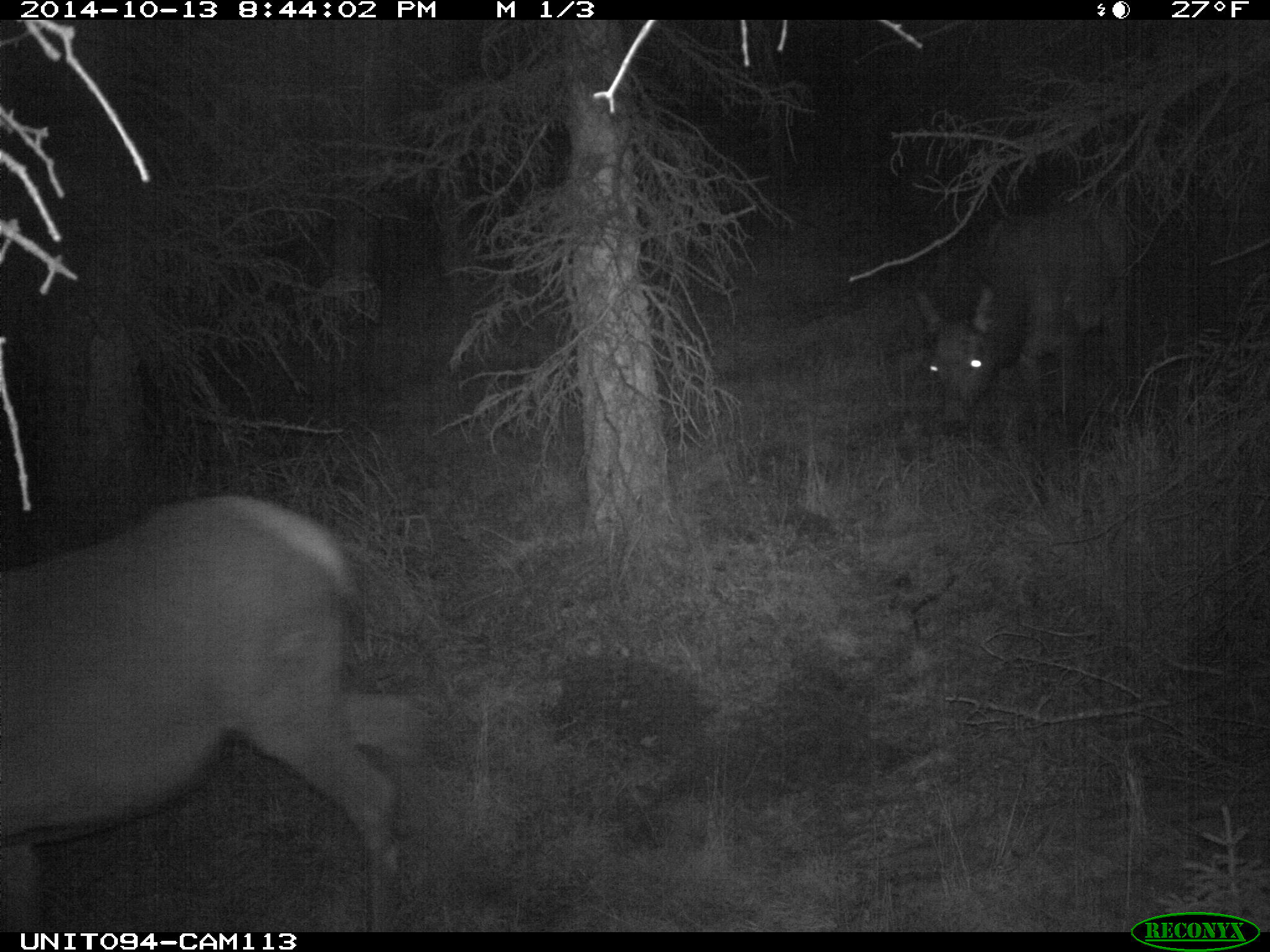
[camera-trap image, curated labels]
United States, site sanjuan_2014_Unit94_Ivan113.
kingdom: Animalia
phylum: Chordata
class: Mammalia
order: Artiodactyla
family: Cervidae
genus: Cervus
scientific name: Cervus elaphus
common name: red deer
Cervus elaphus (red deer).